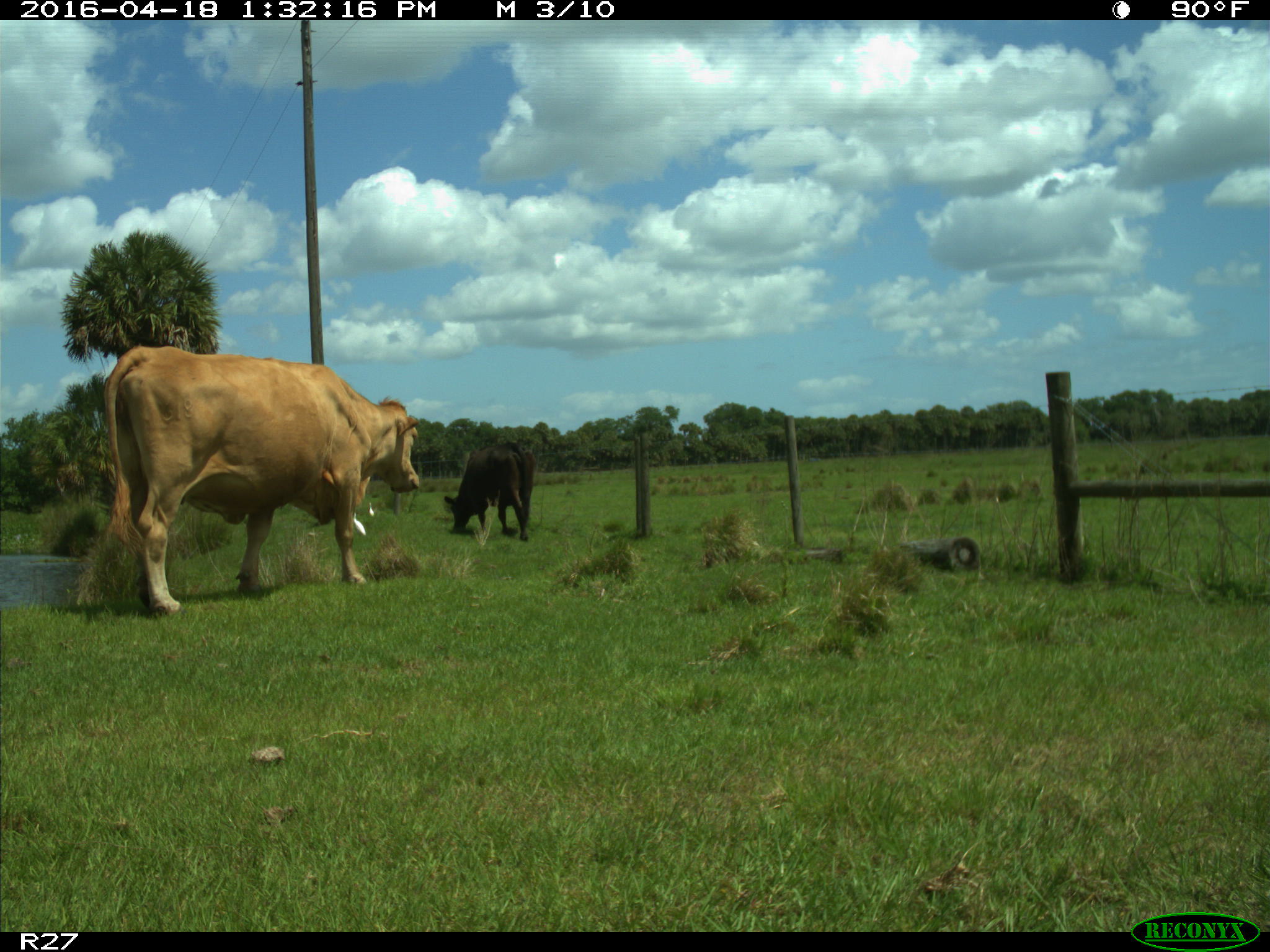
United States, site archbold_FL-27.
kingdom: Animalia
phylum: Chordata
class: Mammalia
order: Artiodactyla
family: Bovidae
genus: Bos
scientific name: Bos taurus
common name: domestic cow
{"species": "Bos taurus (domestic cow)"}